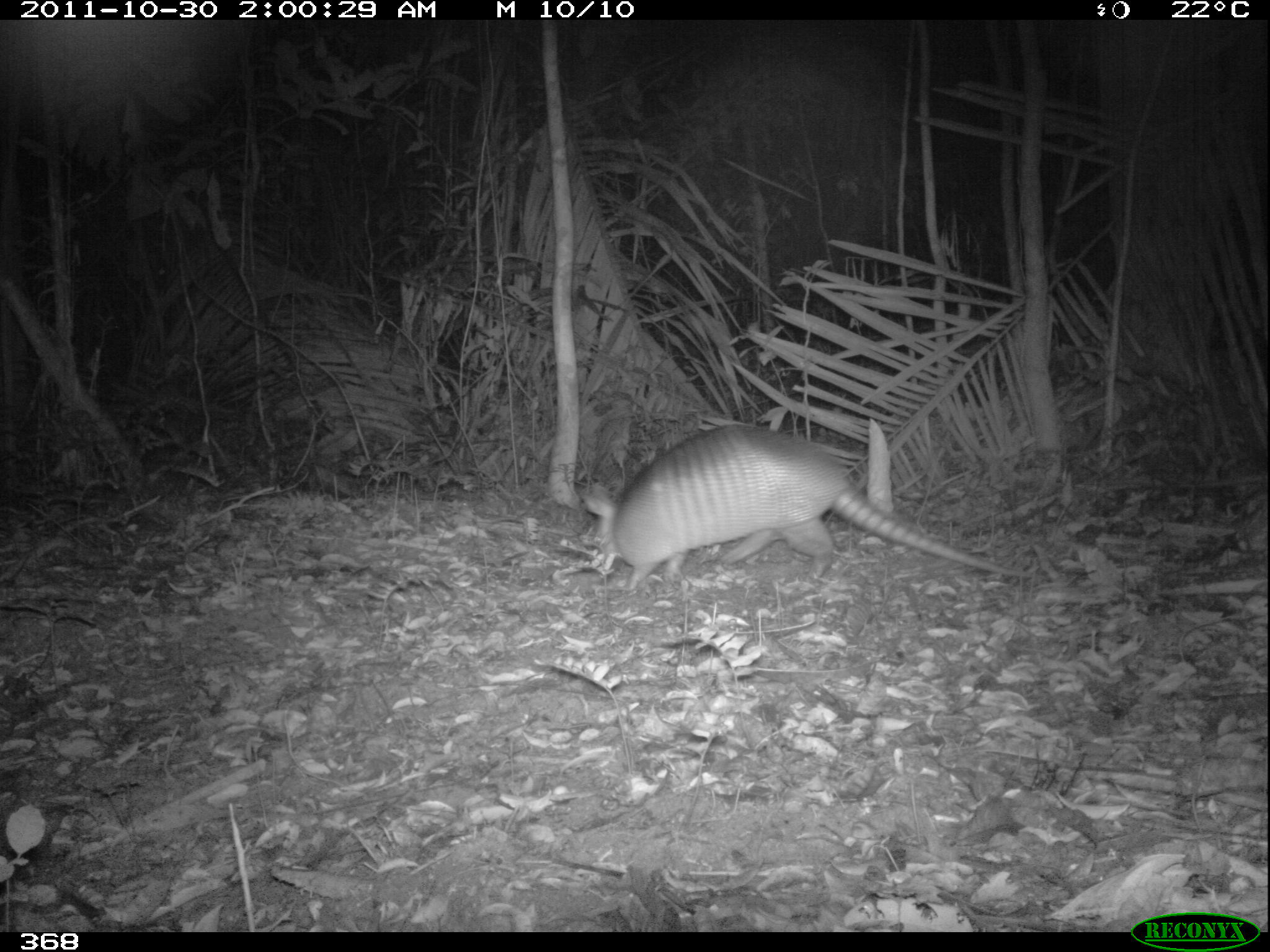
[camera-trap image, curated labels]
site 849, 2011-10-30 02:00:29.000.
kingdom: Animalia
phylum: Chordata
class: Mammalia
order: Cingulata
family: Dasypodidae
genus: Dasypus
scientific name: Dasypus novemcinctus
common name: nine-banded armadillo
Dasypus novemcinctus (nine-banded armadillo).